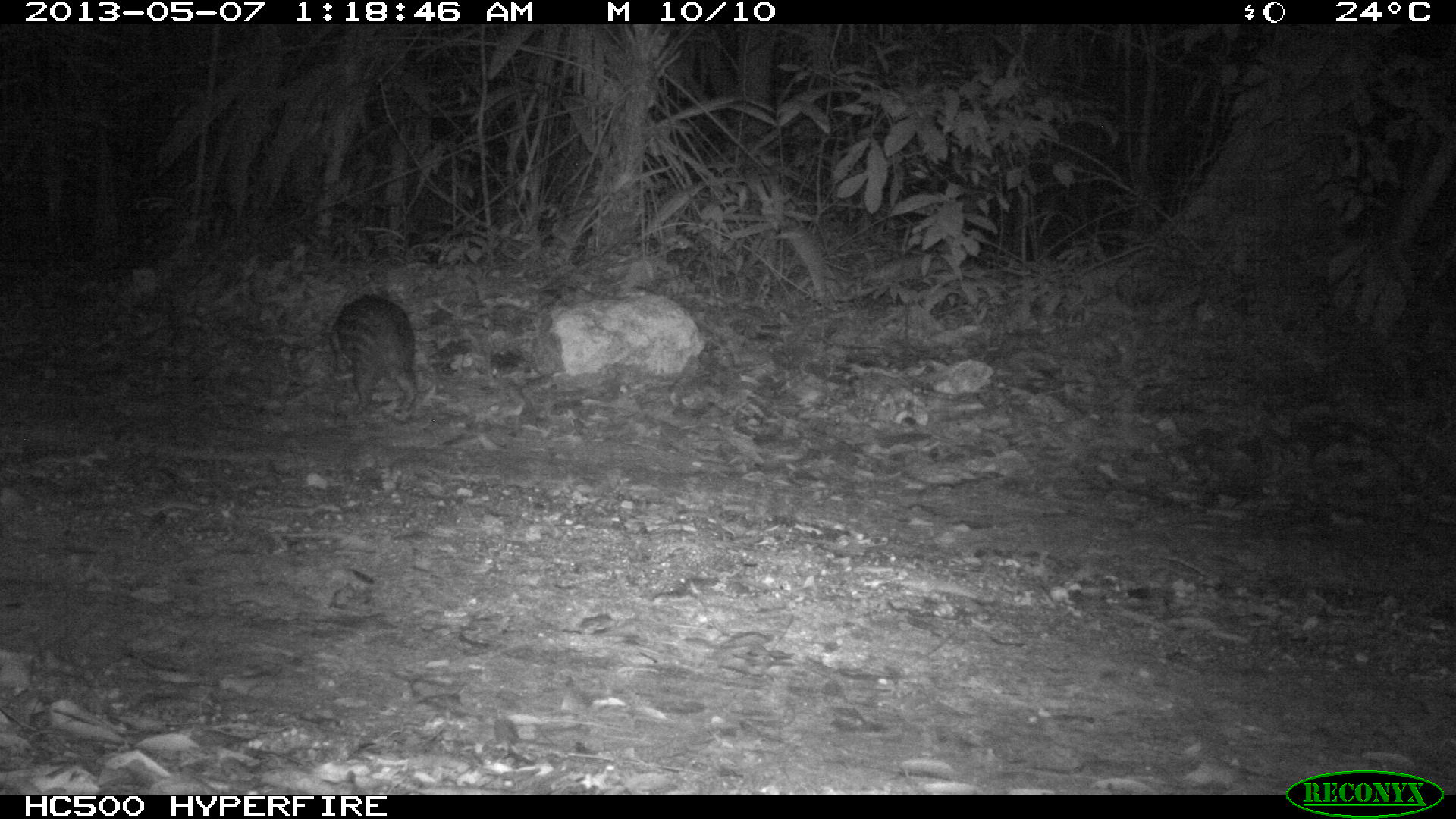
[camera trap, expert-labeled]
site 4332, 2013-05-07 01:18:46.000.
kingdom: Animalia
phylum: Chordata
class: Mammalia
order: Rodentia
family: Cuniculidae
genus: Cuniculus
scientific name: Cuniculus paca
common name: lowland paca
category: agouti paca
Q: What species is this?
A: Agouti paca (lowland paca) (Cuniculus paca).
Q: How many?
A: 1.